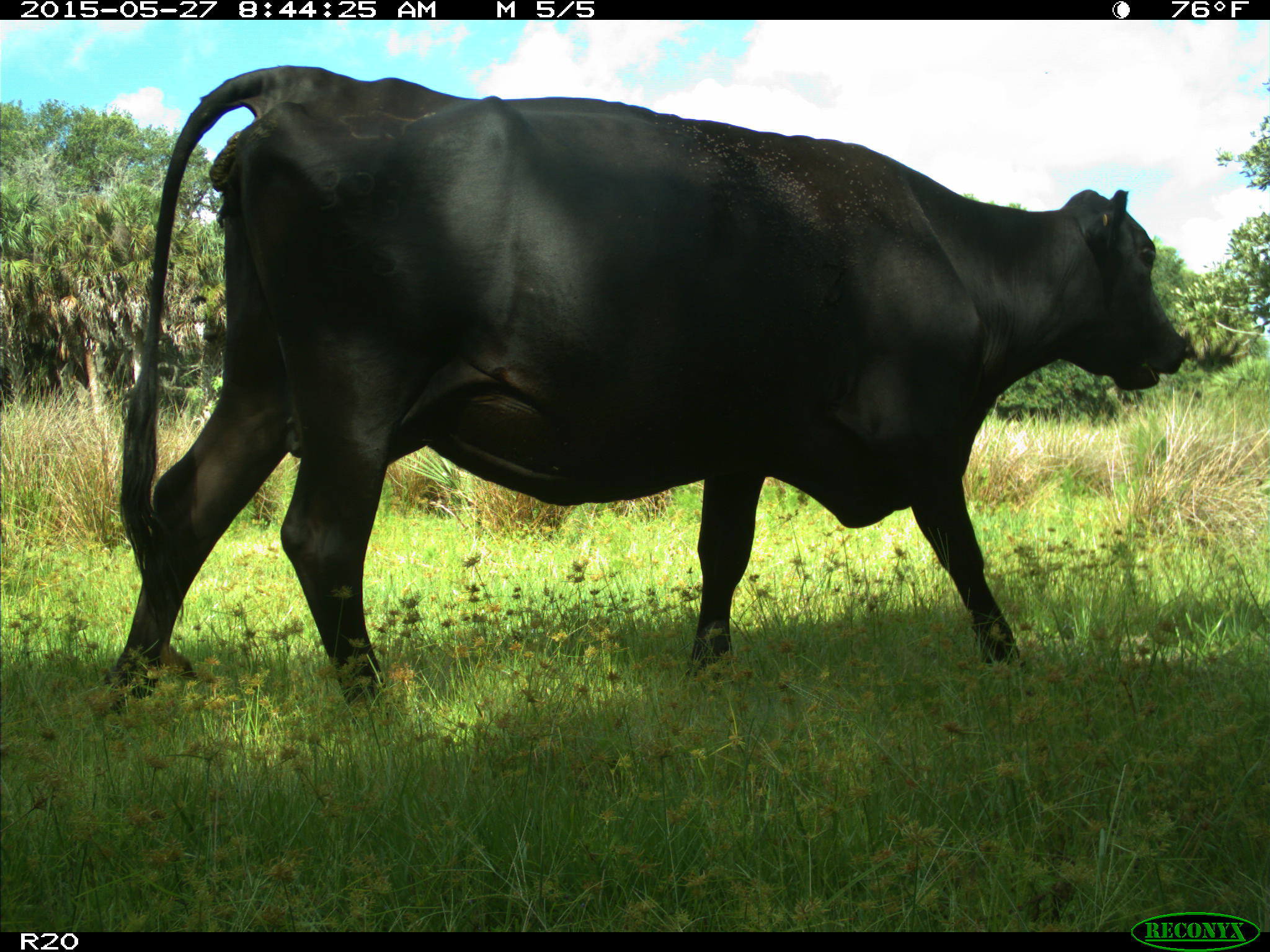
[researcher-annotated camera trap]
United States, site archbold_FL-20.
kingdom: Animalia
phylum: Chordata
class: Mammalia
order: Artiodactyla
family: Bovidae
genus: Bos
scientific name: Bos taurus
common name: domestic cow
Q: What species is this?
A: Bos taurus (domestic cow).